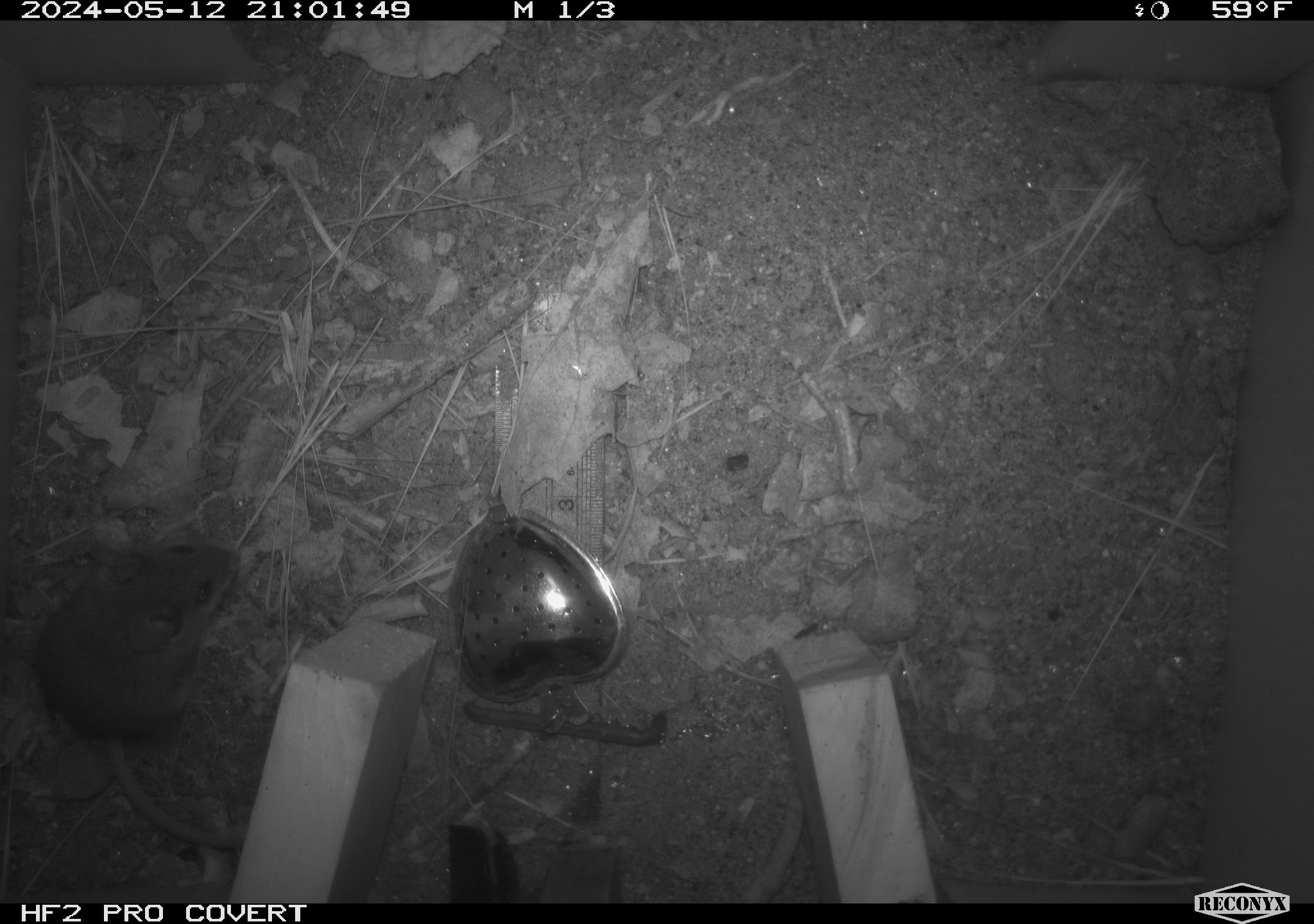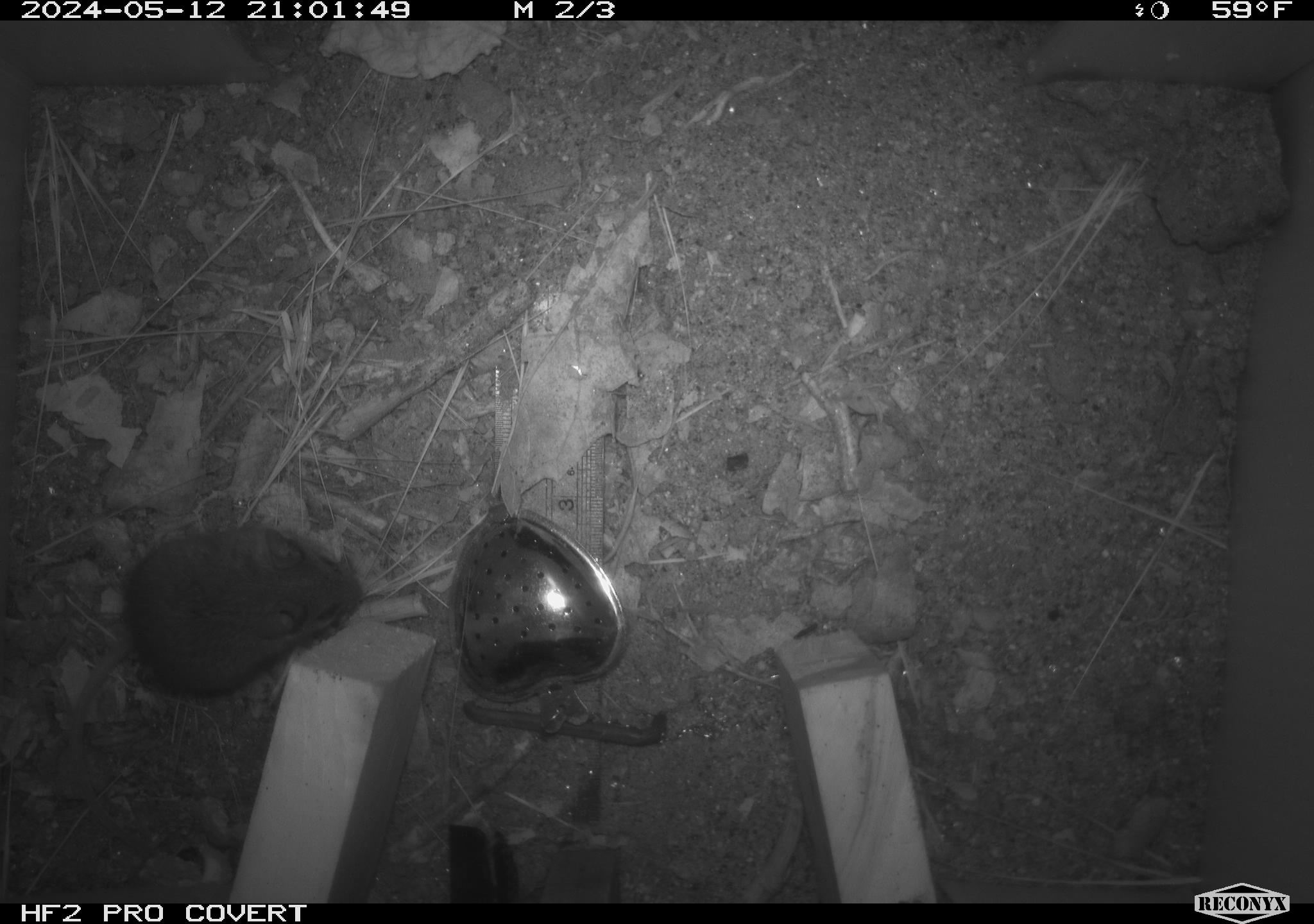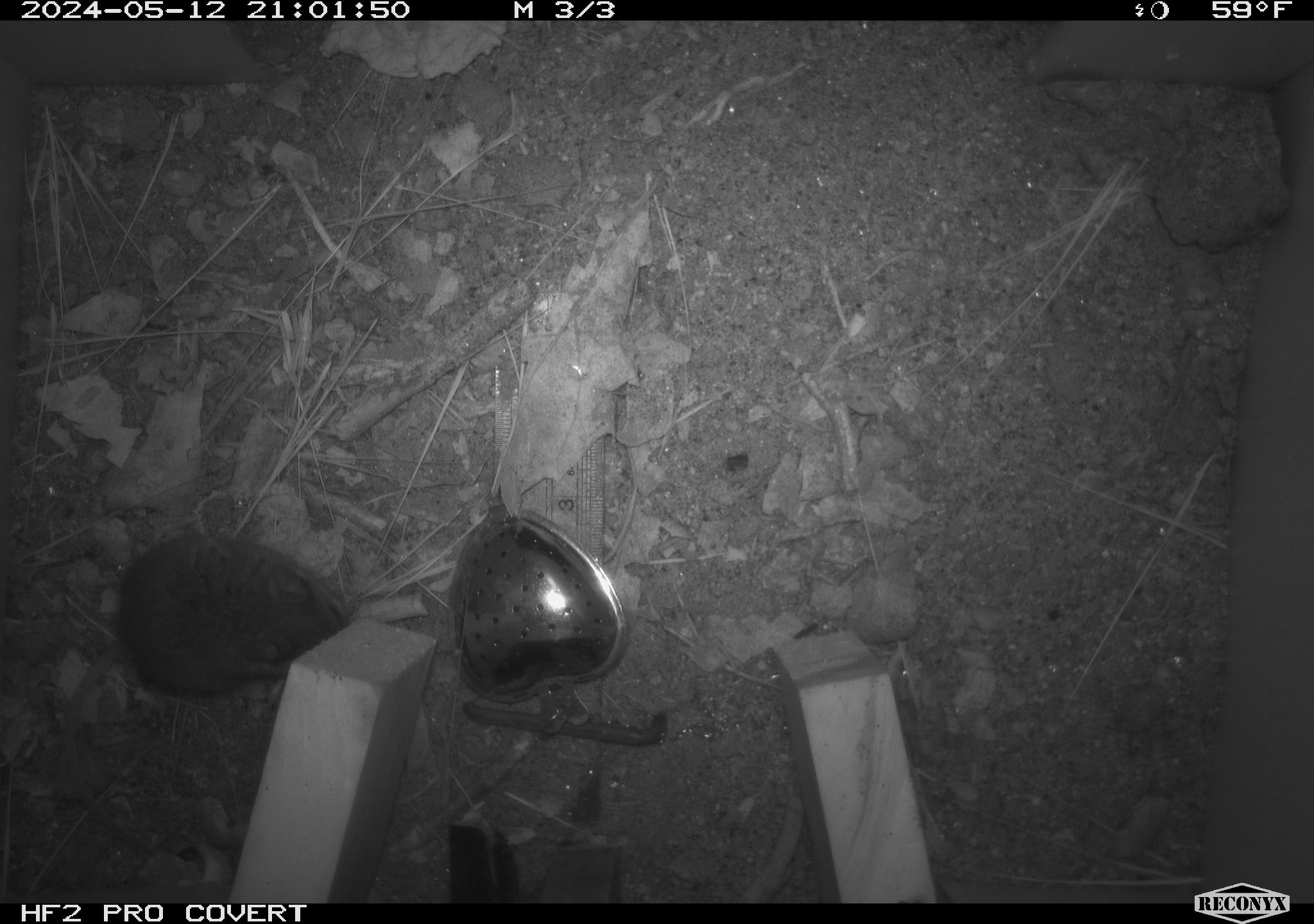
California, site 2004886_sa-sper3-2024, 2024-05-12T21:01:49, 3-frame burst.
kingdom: Animalia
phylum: Chordata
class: Mammalia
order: Rodentia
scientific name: Rodentia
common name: mouse species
Mouse species (Rodentia).